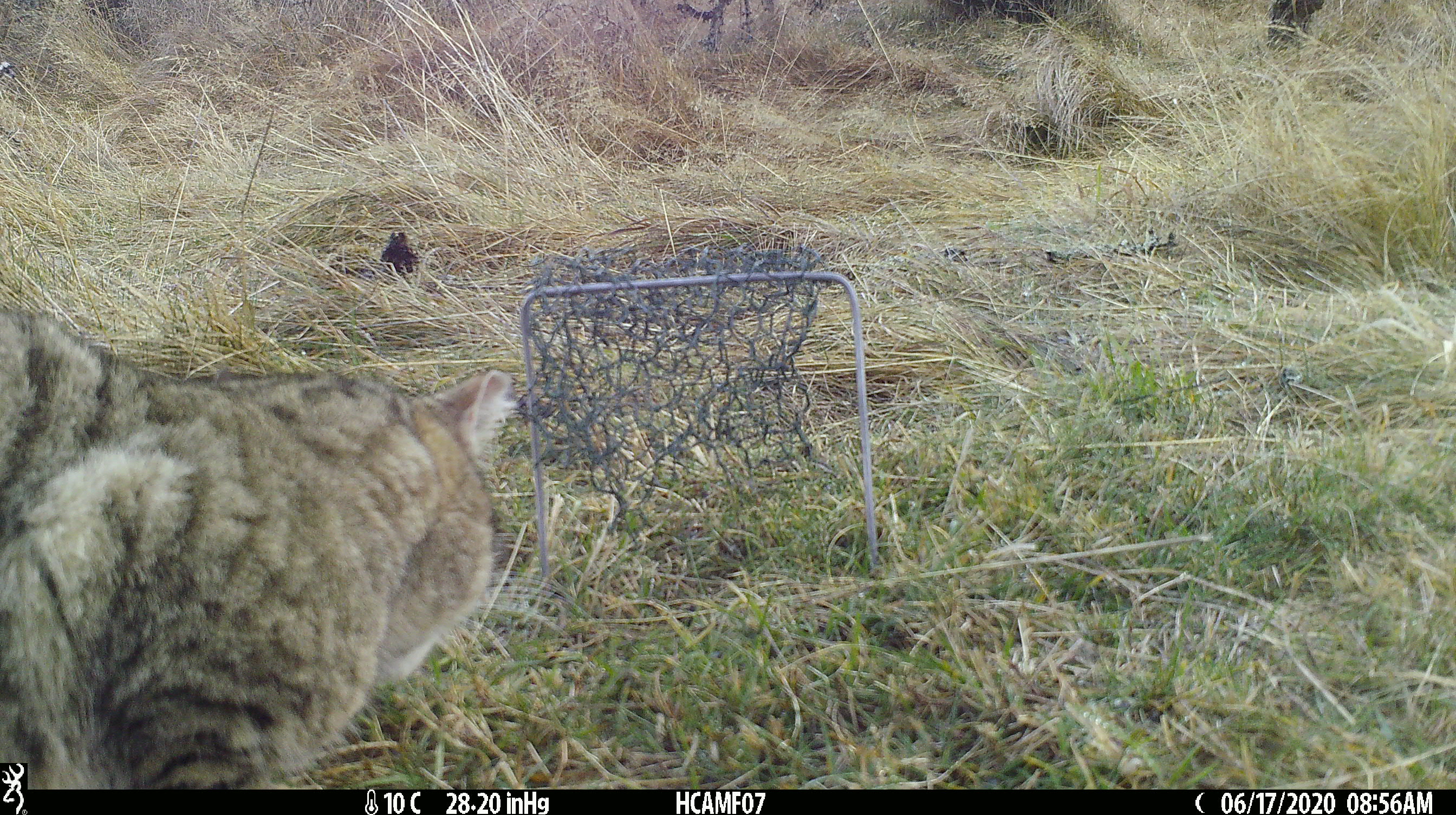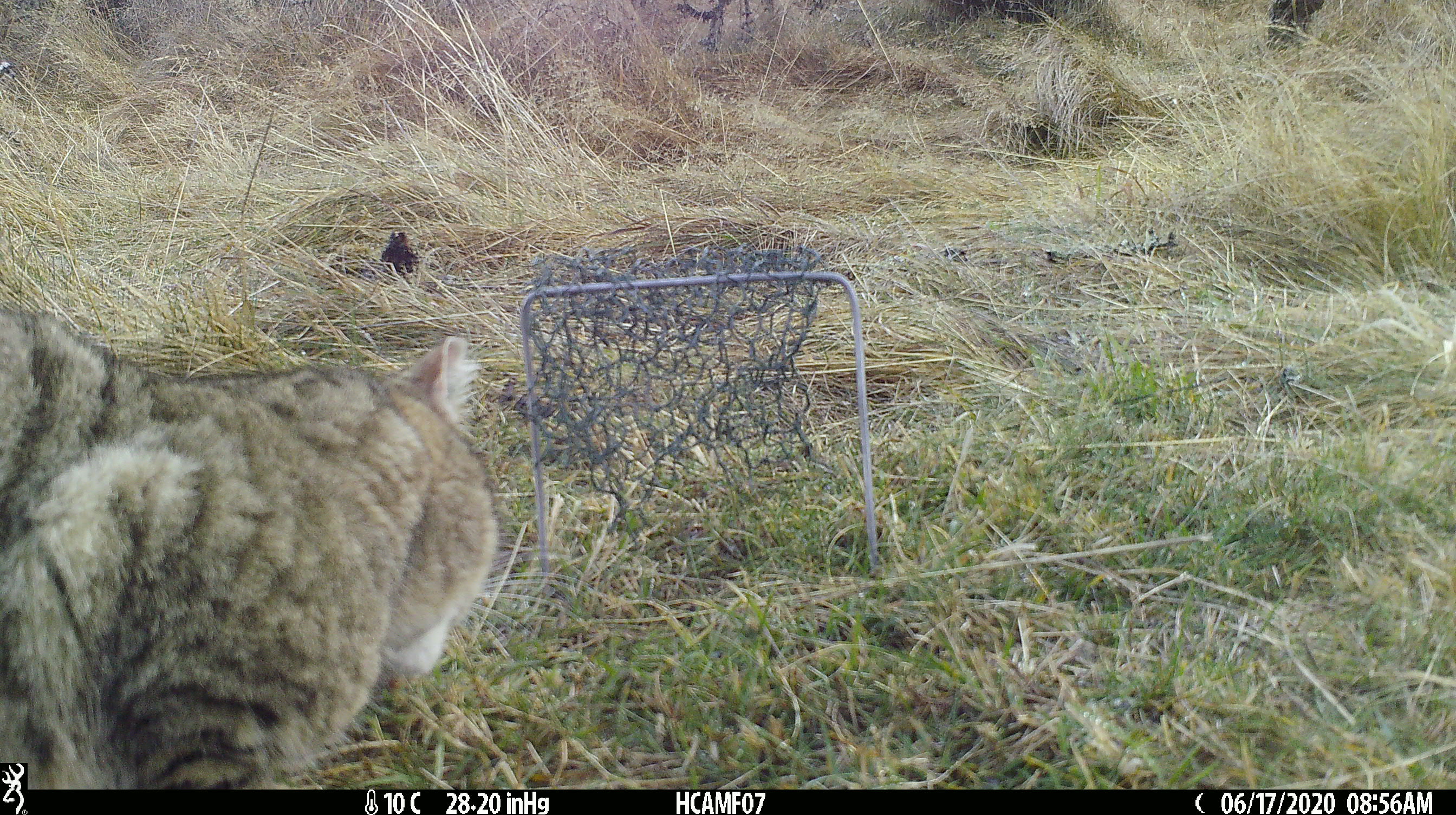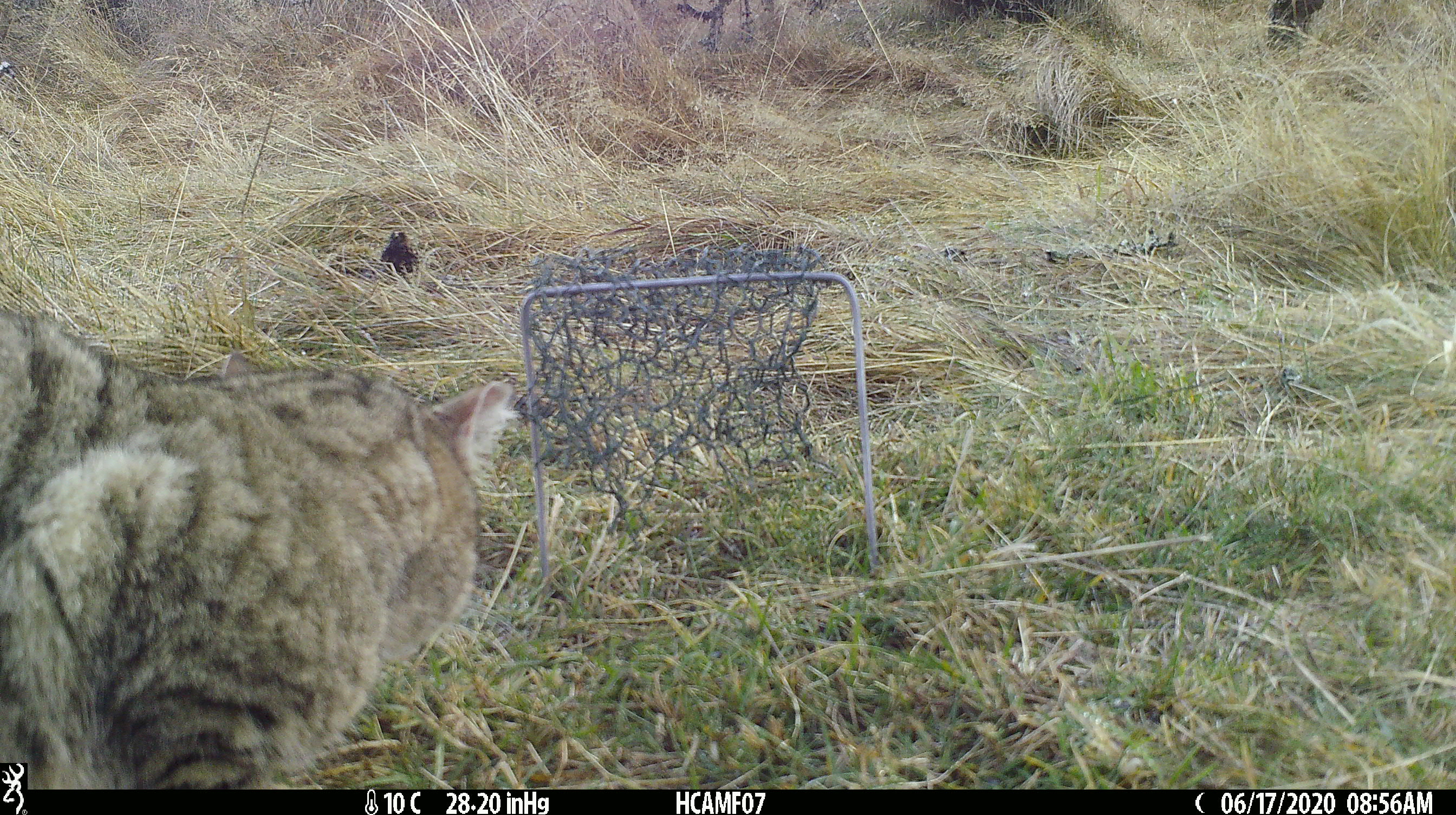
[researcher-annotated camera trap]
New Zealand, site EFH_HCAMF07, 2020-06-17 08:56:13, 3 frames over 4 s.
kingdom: Animalia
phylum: Chordata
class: Mammalia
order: Carnivora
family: Felidae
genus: Felis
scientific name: Felis catus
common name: domestic cat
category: cat